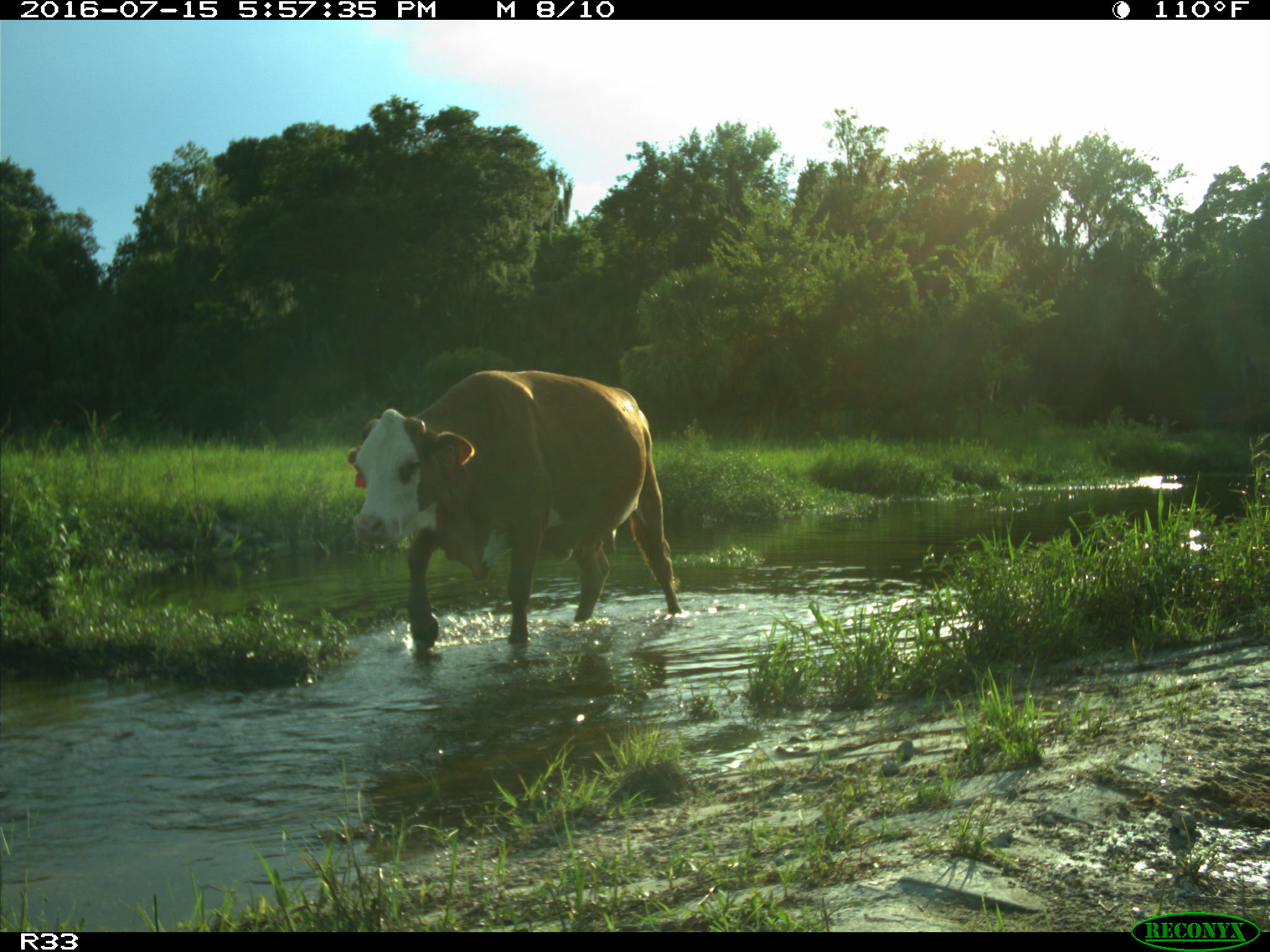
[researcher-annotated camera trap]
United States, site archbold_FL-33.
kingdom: Animalia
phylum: Chordata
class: Mammalia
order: Artiodactyla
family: Bovidae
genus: Bos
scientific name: Bos taurus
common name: domestic cow